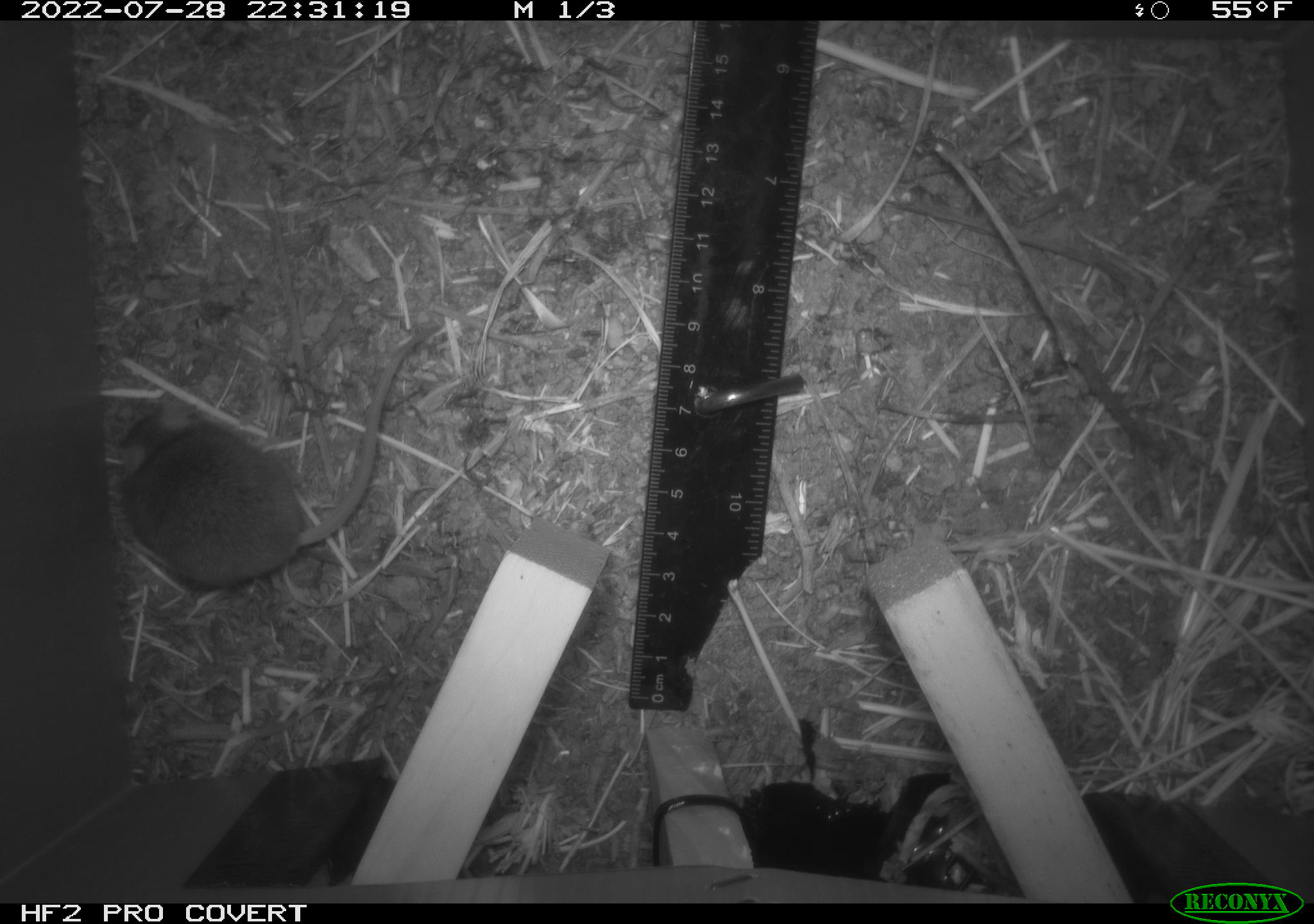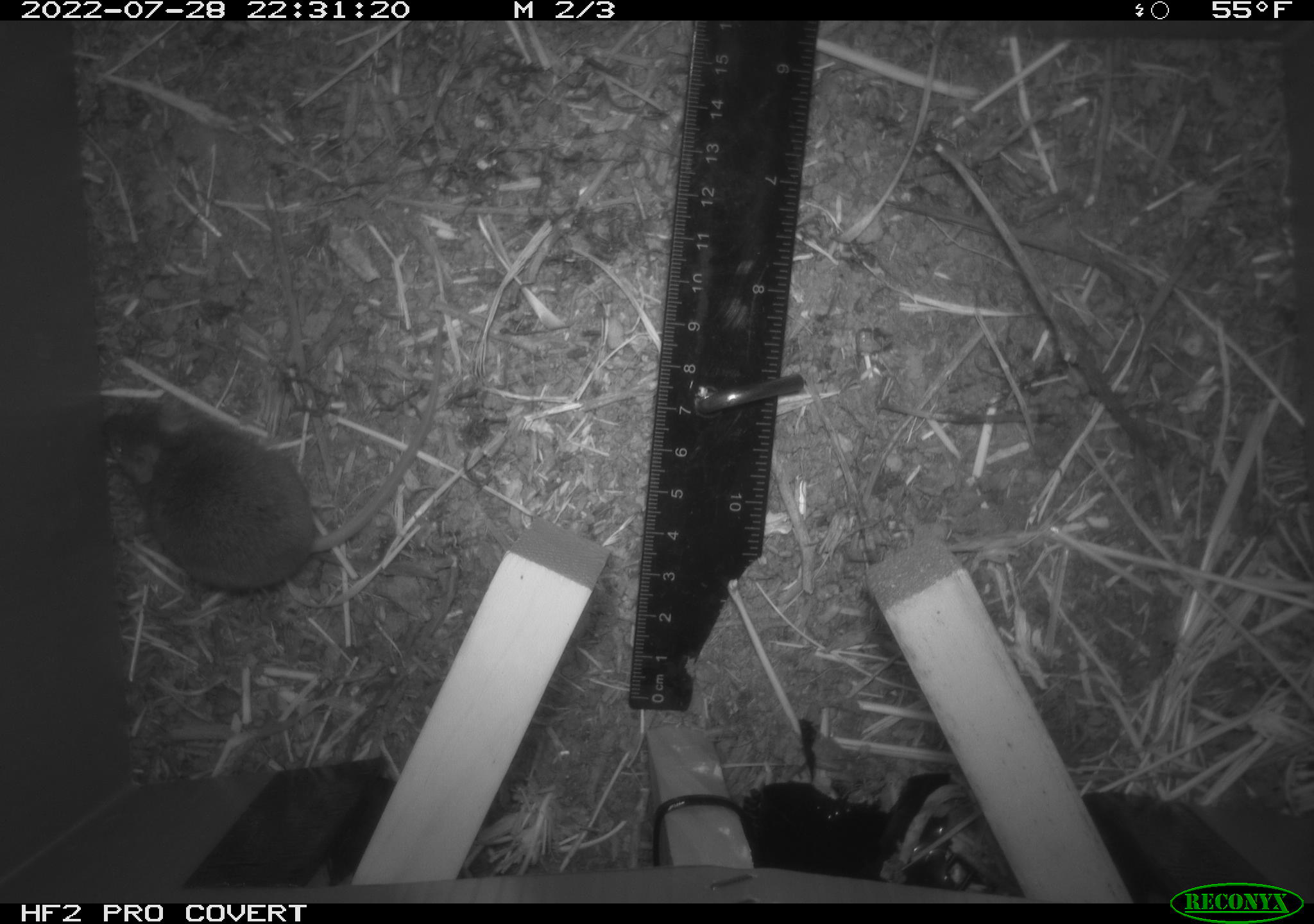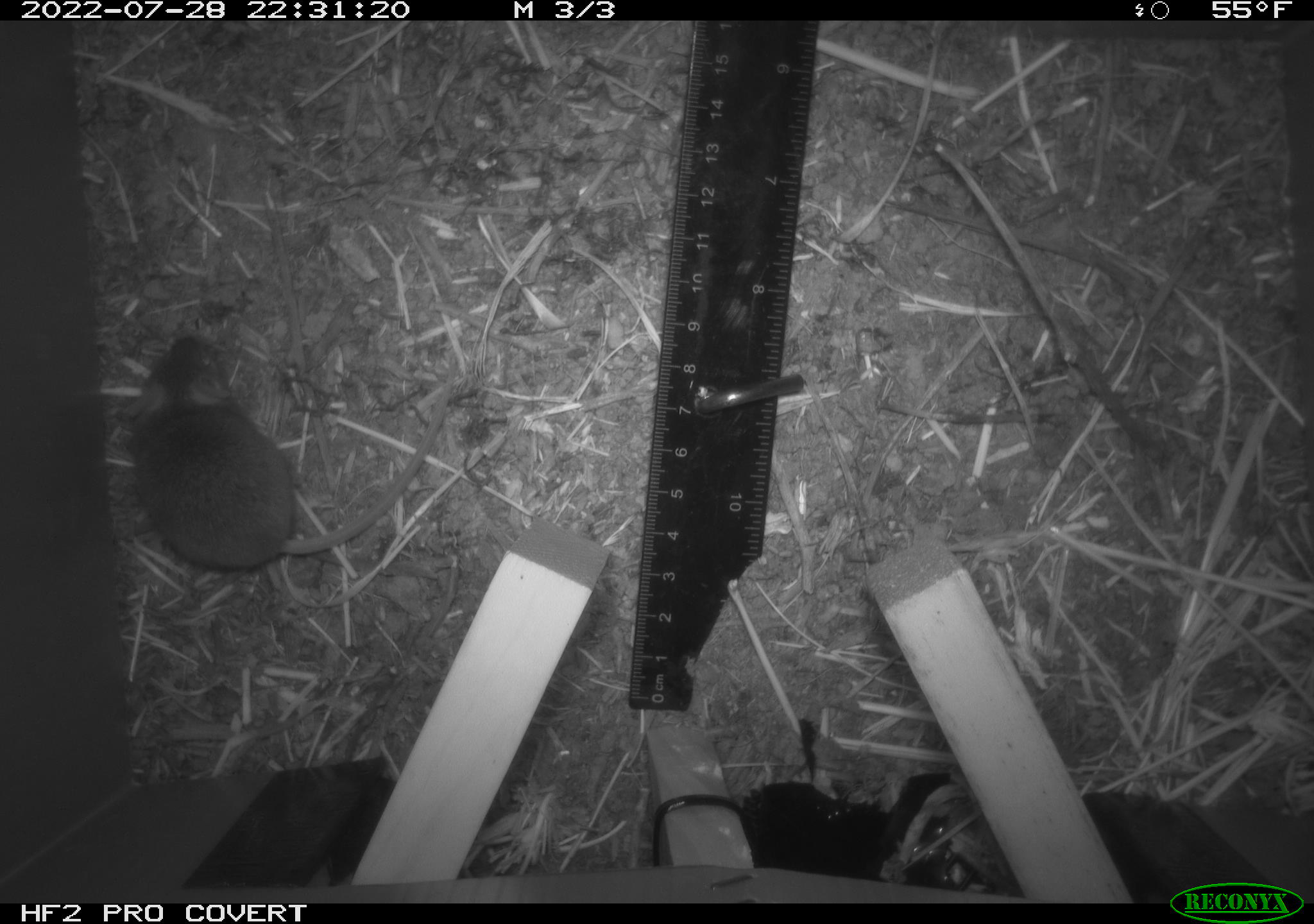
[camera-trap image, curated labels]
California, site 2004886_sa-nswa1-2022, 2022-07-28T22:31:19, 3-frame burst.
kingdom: Animalia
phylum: Chordata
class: Mammalia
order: Rodentia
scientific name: Rodentia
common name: mouse species